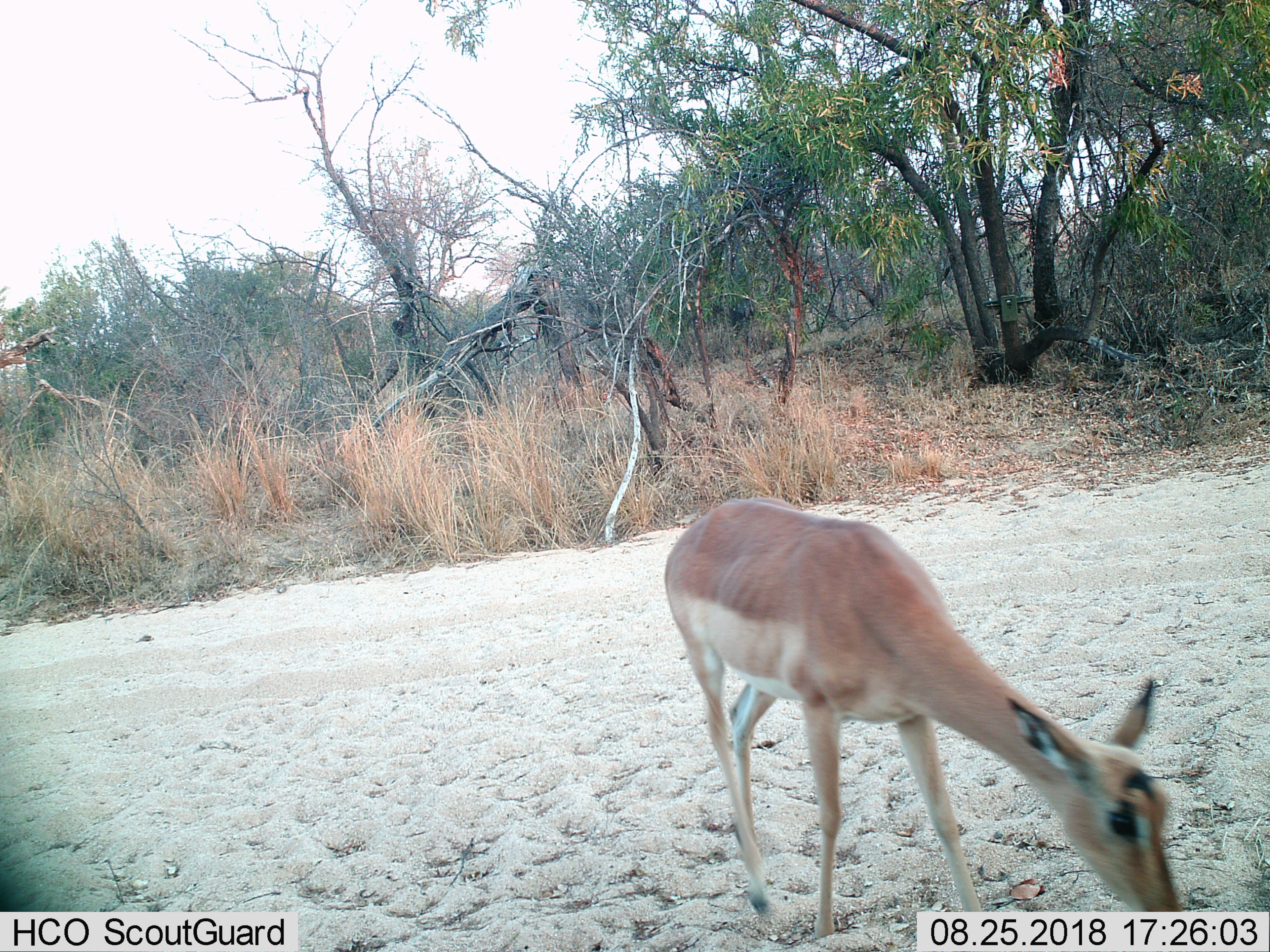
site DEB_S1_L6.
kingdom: Animalia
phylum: Chordata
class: Mammalia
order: Artiodactyla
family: Bovidae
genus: Aepyceros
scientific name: Aepyceros melampus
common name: impala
Impala (Aepyceros melampus), count 1. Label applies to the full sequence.